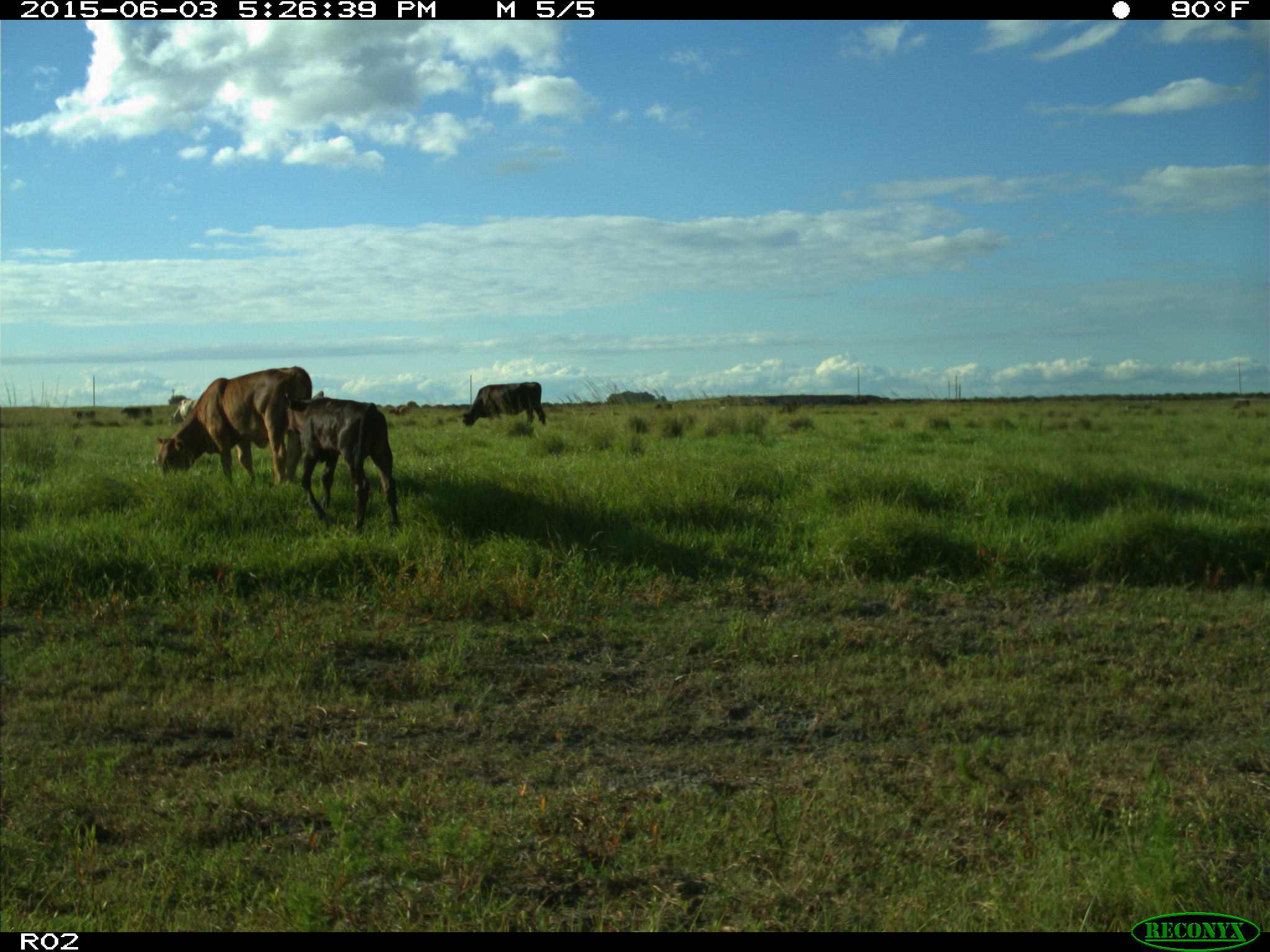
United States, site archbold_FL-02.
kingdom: Animalia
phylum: Chordata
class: Mammalia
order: Artiodactyla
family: Bovidae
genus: Bos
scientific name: Bos taurus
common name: domestic cow